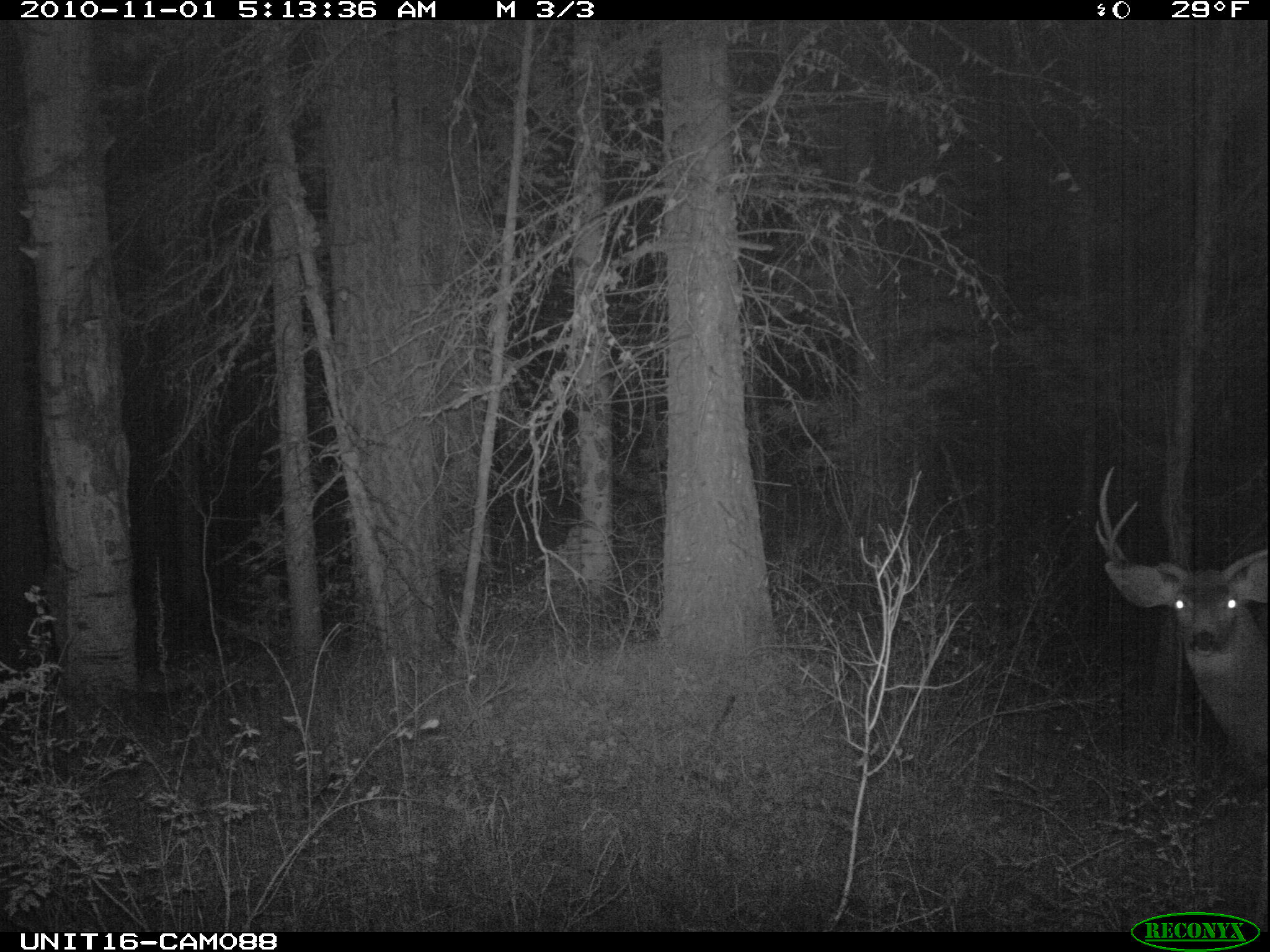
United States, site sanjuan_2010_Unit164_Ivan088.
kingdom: Animalia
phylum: Chordata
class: Mammalia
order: Artiodactyla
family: Cervidae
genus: Odocoileus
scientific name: Odocoileus hemionus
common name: mule deer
Odocoileus hemionus (mule deer).